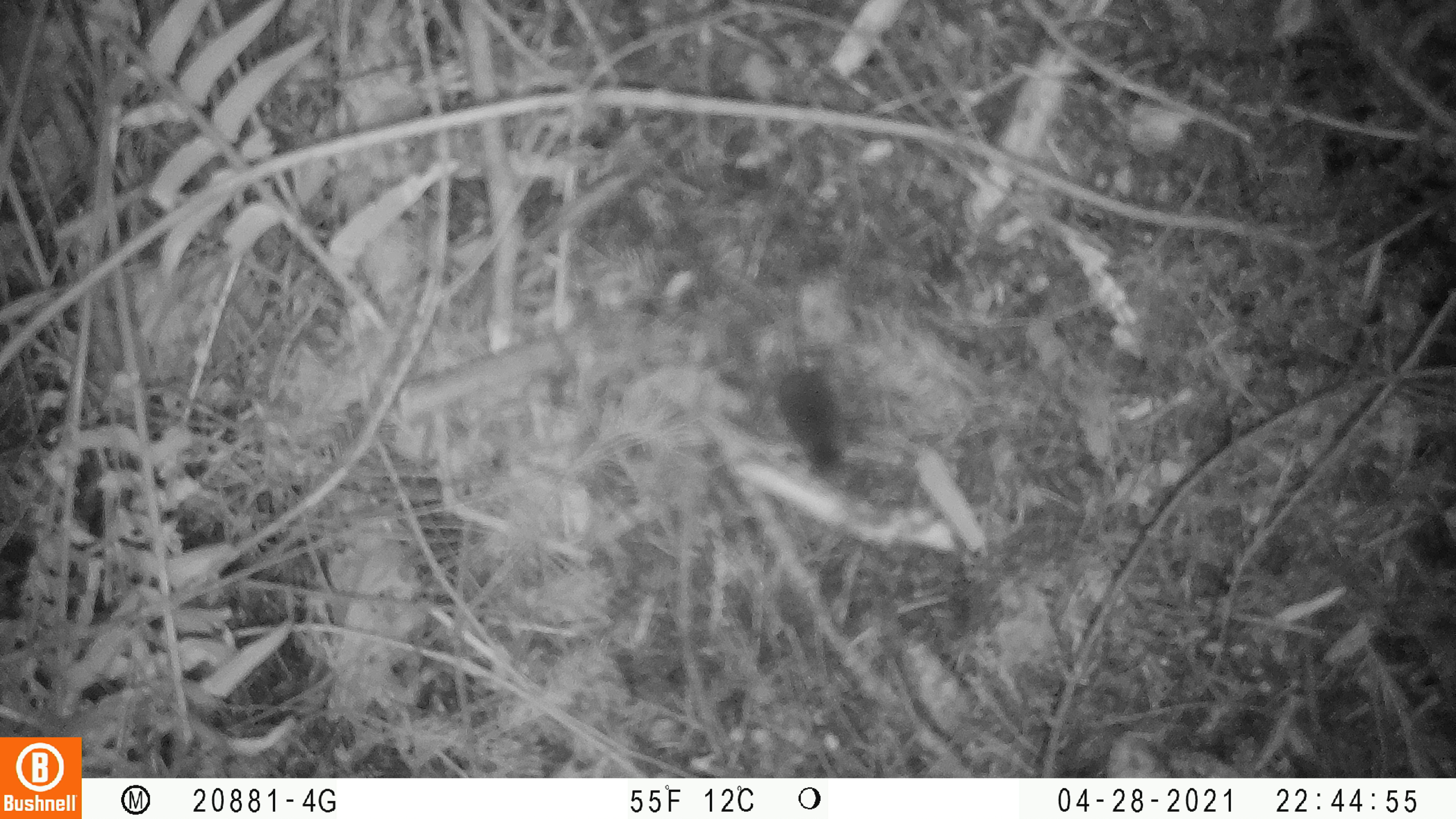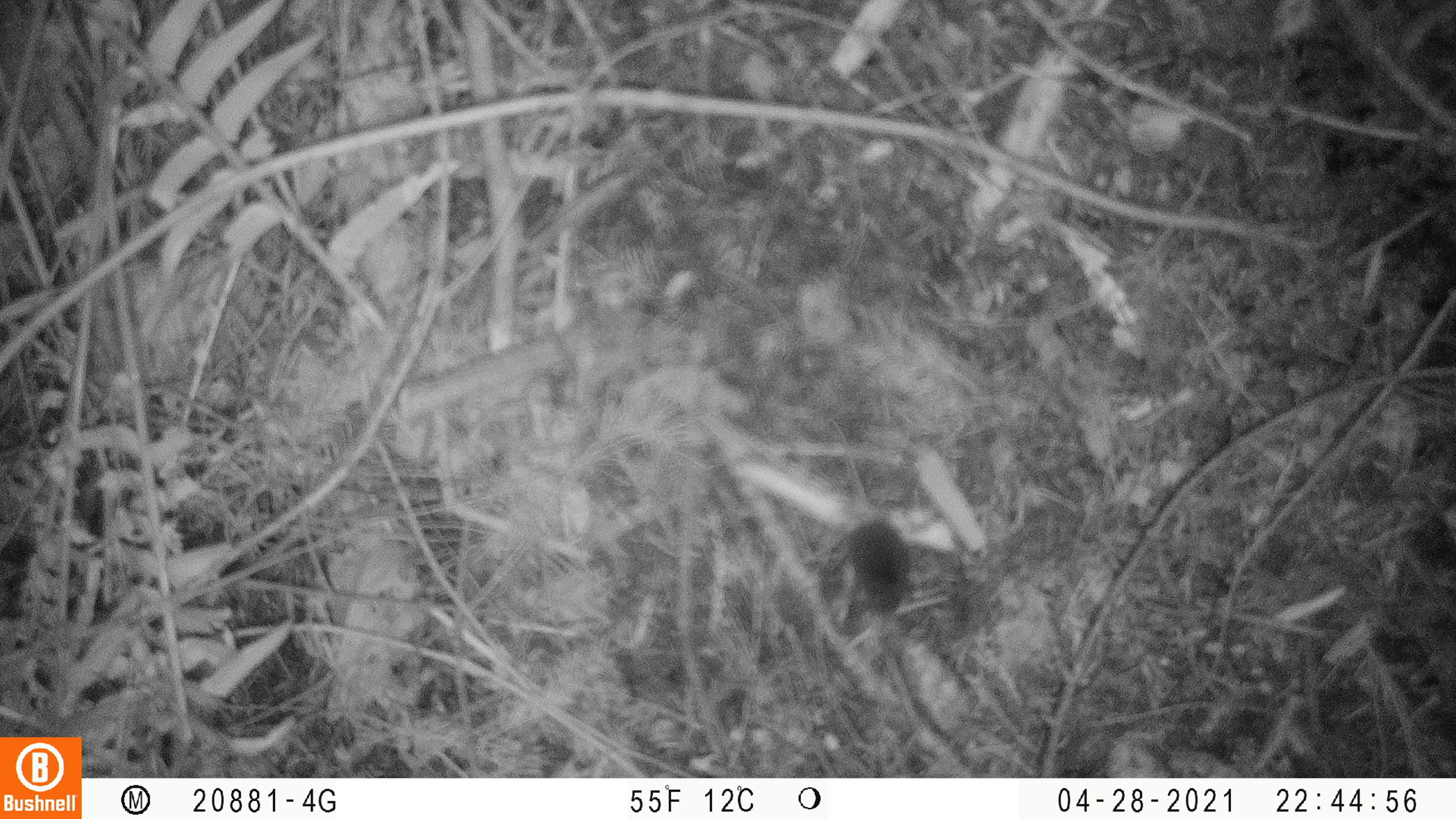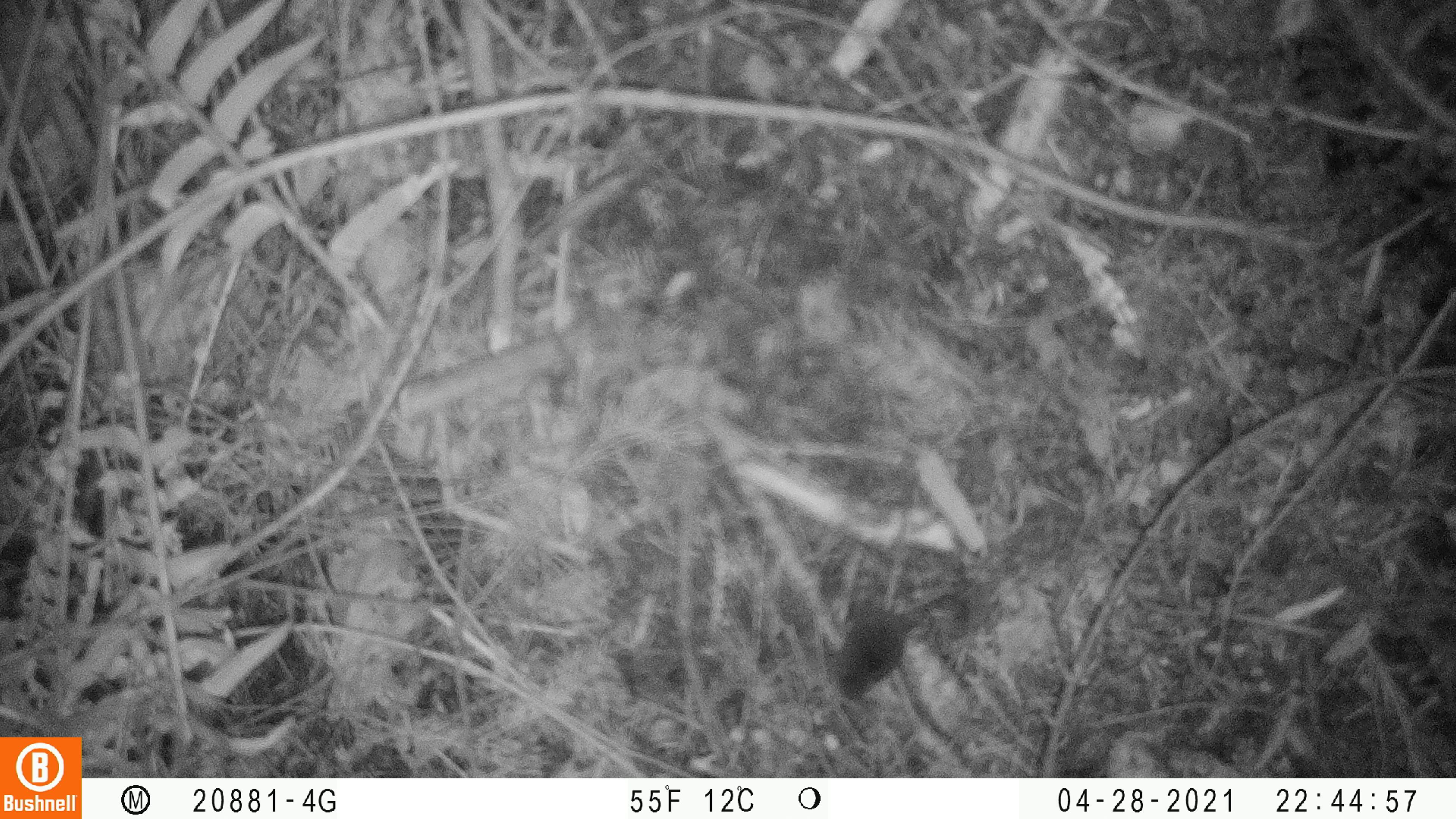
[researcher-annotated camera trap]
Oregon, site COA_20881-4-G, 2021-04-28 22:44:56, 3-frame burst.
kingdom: Animalia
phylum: Chordata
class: Mammalia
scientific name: Mammalia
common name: small mammal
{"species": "small mammal (Mammalia)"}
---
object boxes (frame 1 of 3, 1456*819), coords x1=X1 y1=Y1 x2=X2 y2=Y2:
small mammal: x1=698 y1=240 x2=897 y2=514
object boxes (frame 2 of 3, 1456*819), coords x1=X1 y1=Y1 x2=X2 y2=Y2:
small mammal: x1=789 y1=388 x2=959 y2=661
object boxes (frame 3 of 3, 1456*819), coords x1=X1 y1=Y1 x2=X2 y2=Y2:
small mammal: x1=804 y1=545 x2=1009 y2=716